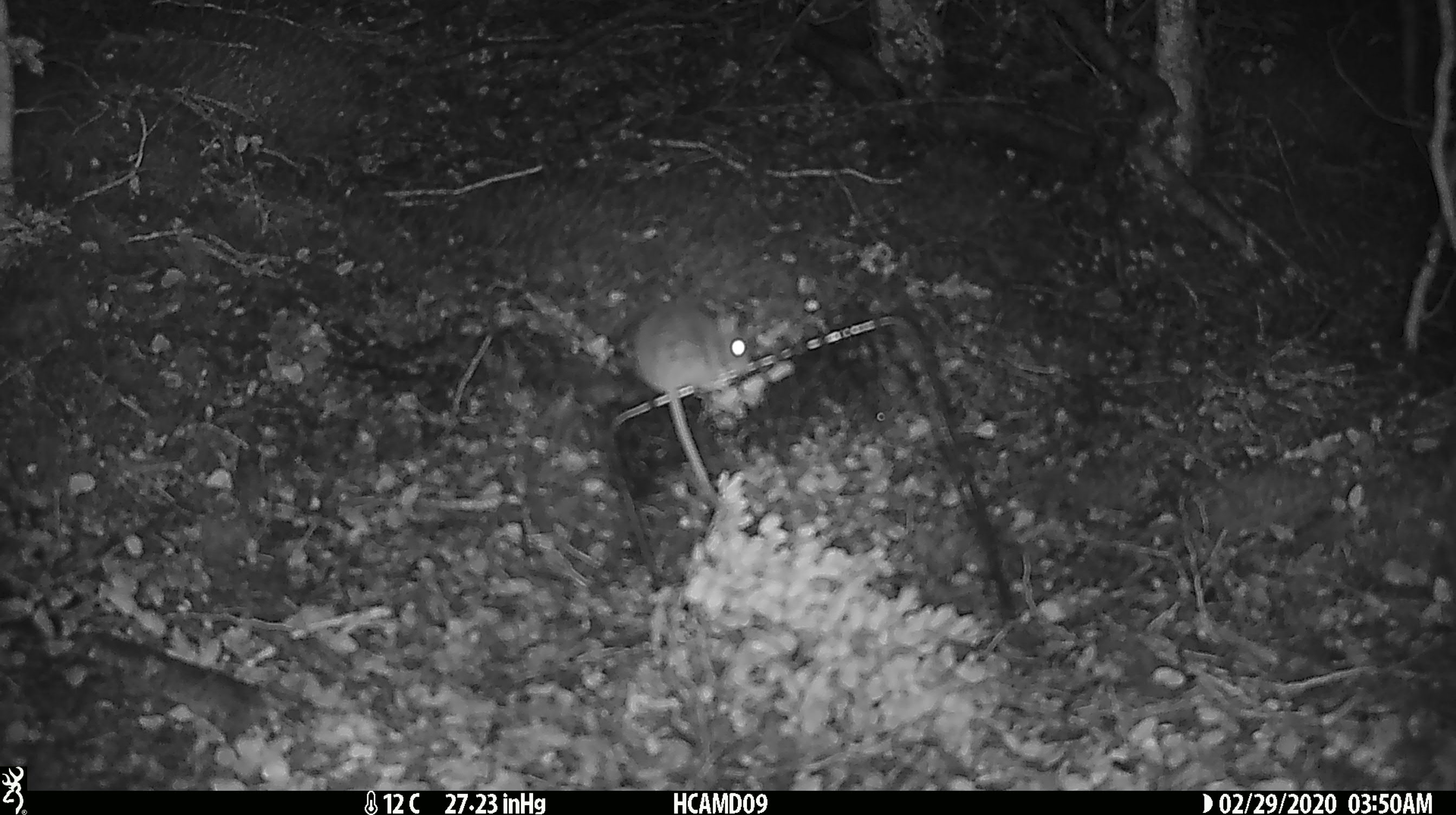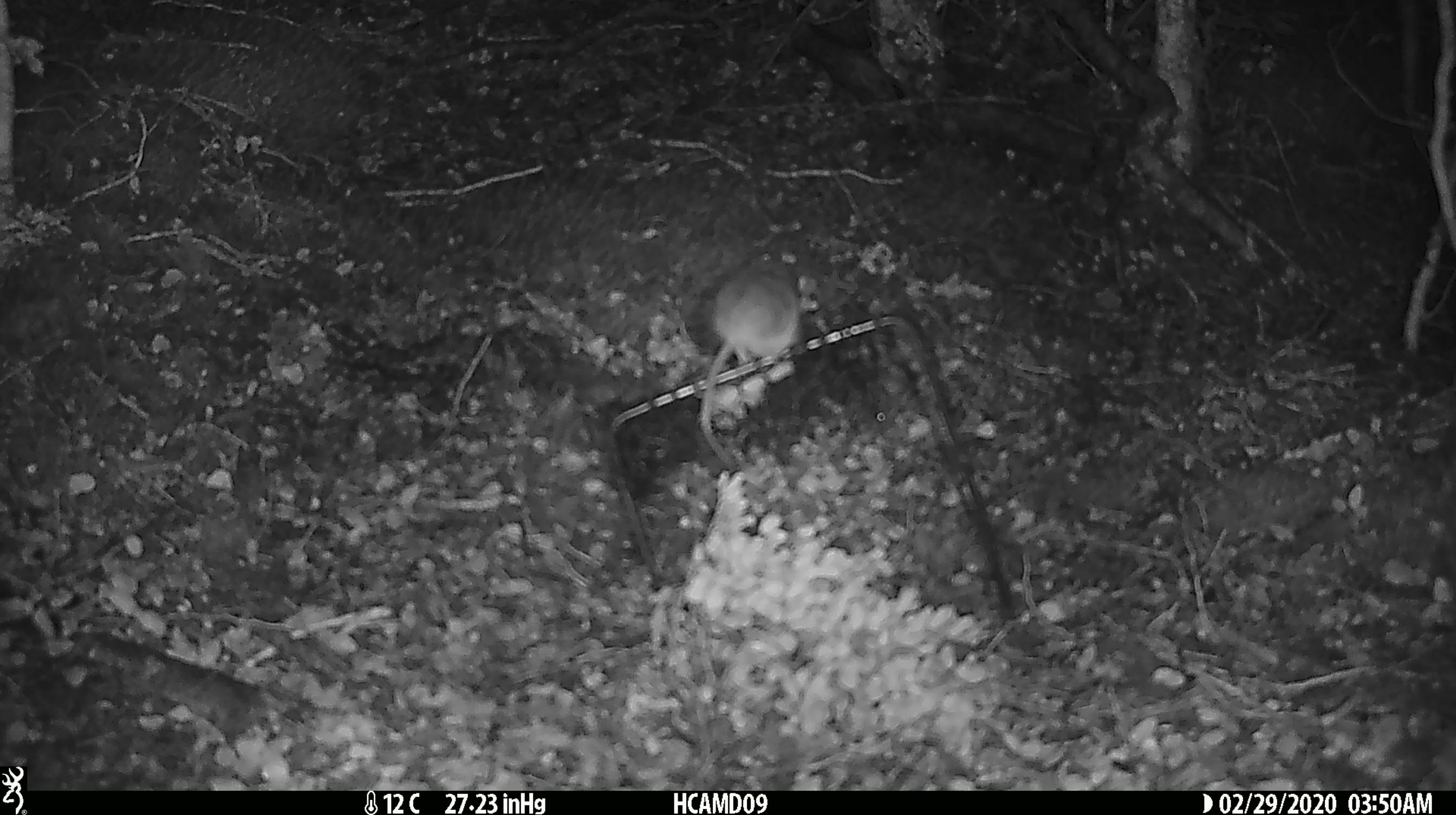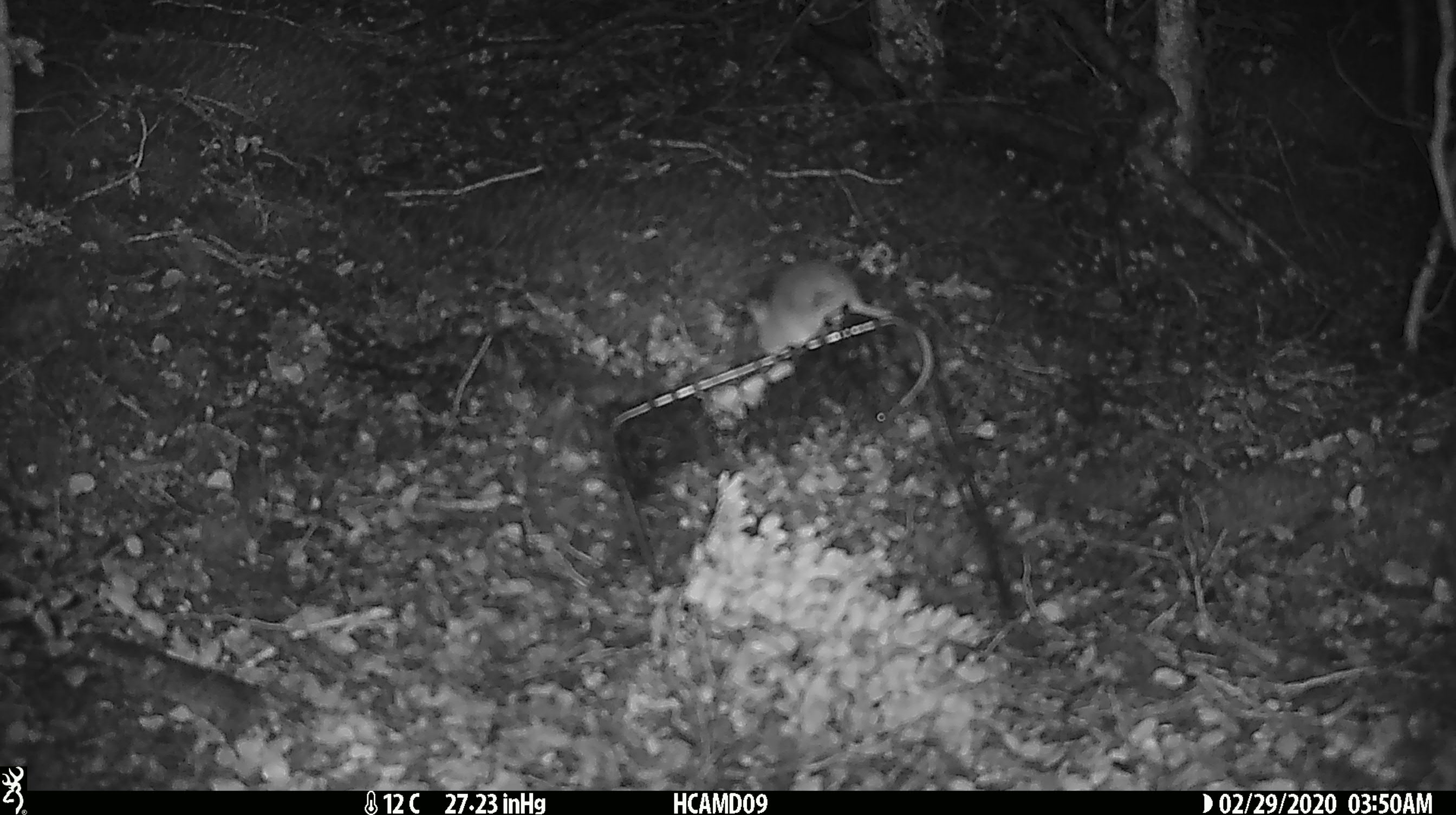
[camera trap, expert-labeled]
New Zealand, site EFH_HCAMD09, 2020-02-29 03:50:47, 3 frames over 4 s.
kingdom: Animalia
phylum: Chordata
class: Mammalia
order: Rodentia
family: Muridae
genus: Mus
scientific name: Mus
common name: mouse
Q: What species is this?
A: Mouse (Mus).